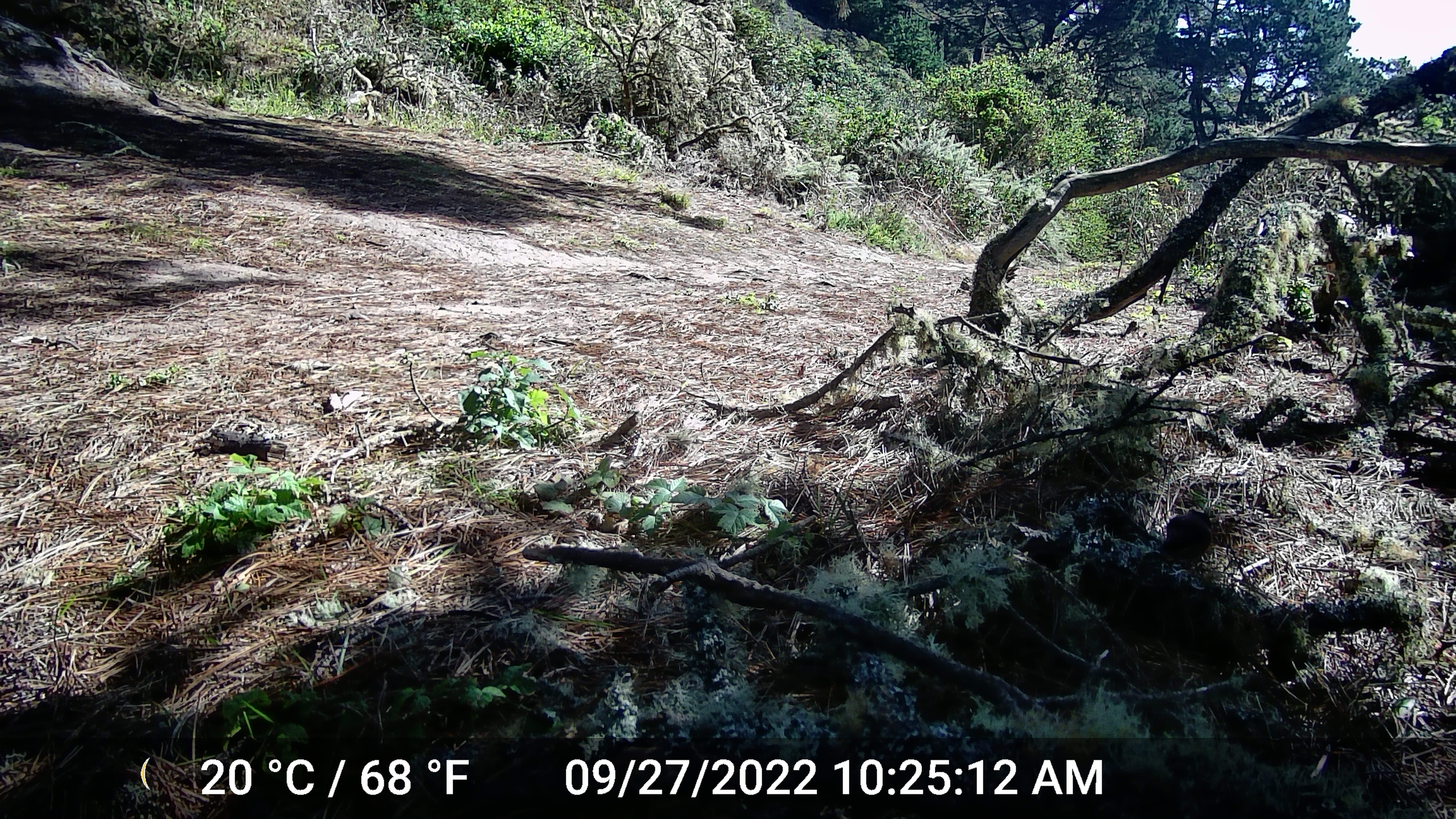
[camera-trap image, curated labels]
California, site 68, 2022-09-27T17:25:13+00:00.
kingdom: Animalia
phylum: Chordata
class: Aves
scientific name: Aves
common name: bird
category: unknown bird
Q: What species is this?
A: Unknown bird (bird) (Aves).